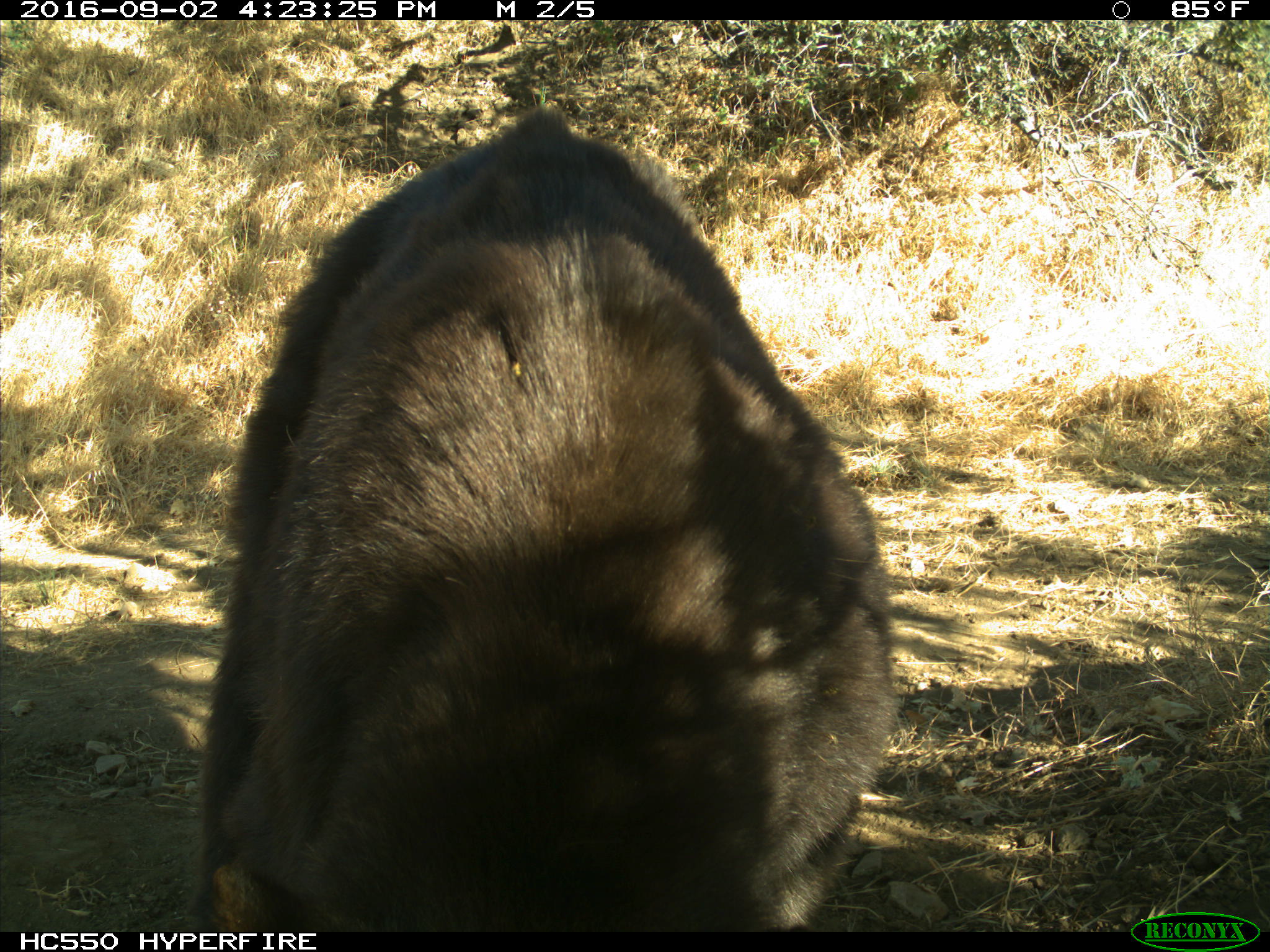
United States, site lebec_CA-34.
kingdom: Animalia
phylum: Chordata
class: Mammalia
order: Carnivora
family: Ursidae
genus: Ursus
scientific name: Ursus americanus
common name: american black bear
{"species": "Ursus americanus (american black bear)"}